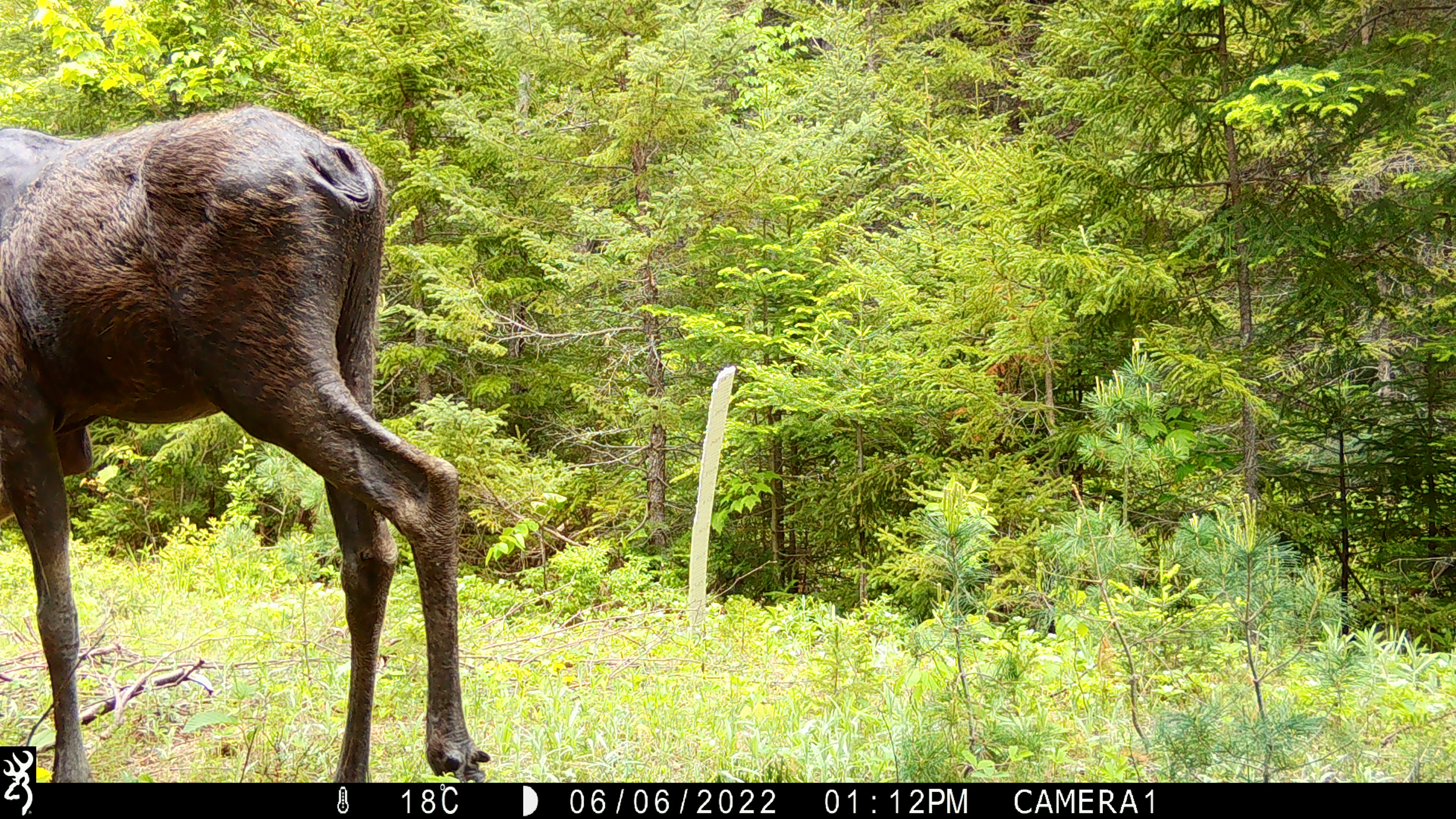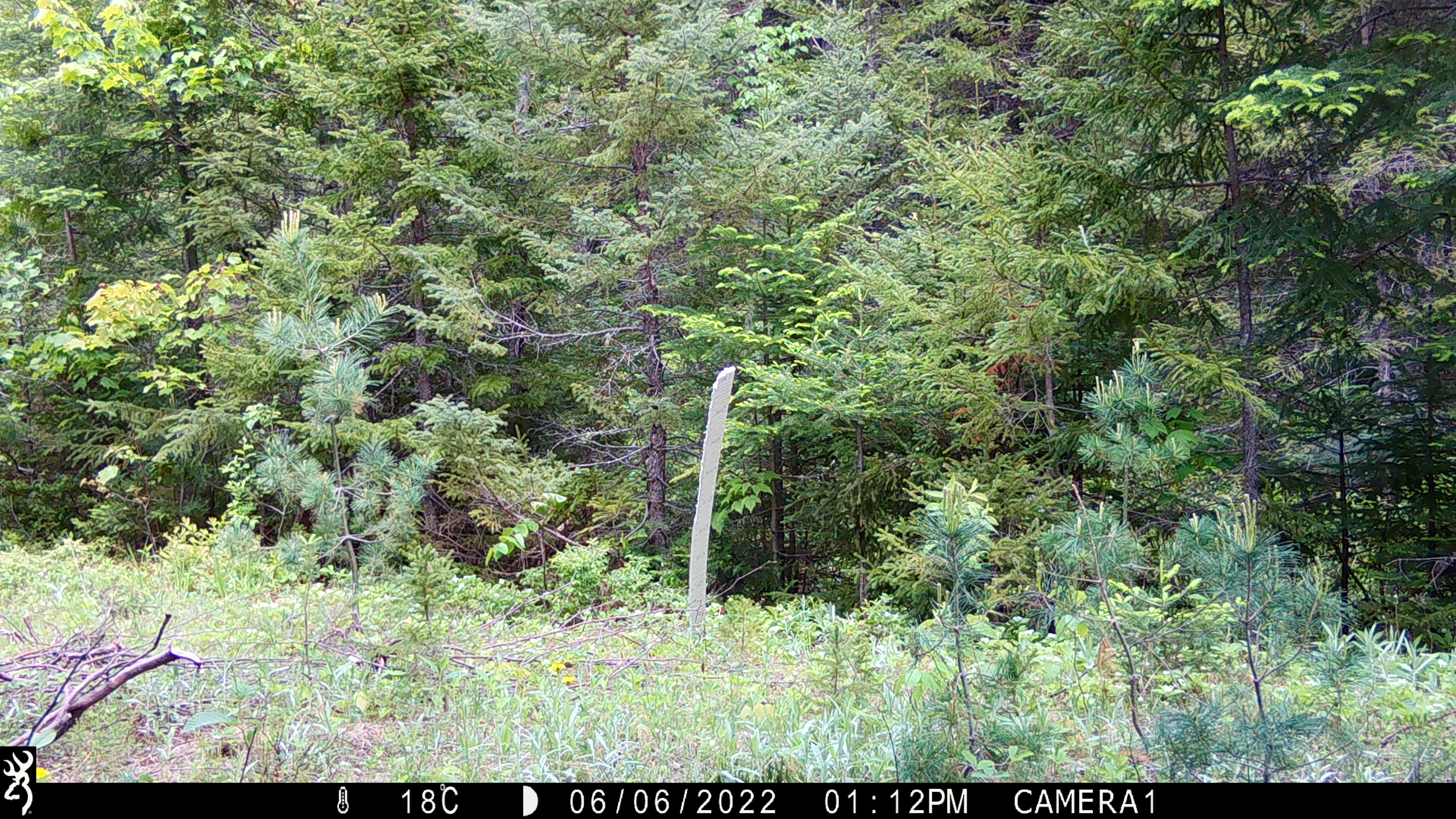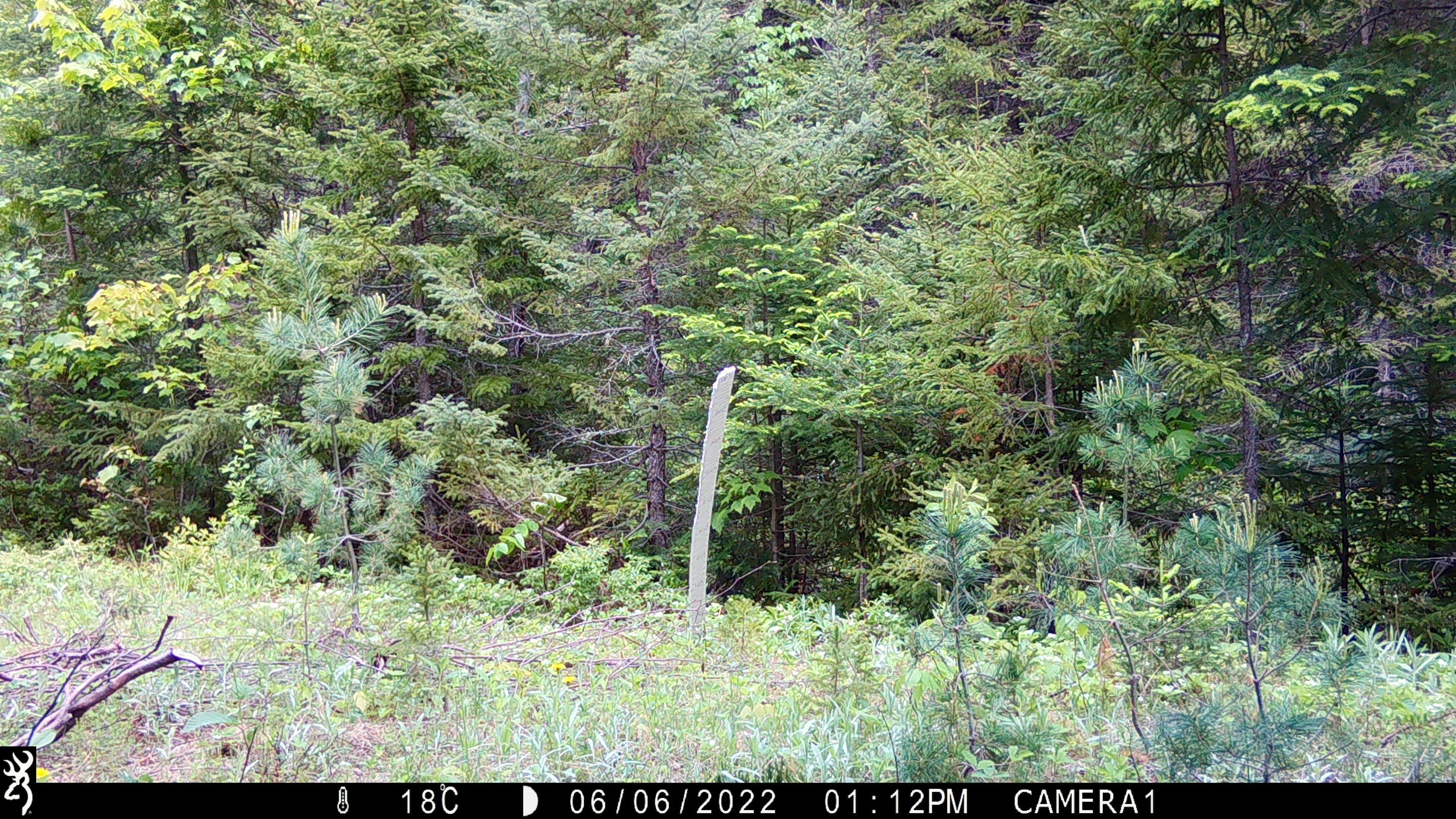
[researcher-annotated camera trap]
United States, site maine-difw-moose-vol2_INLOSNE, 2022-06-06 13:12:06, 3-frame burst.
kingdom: Animalia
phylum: Chordata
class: Mammalia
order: Artiodactyla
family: Cervidae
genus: Alces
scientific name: Alces alces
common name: moose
Moose (Alces alces).